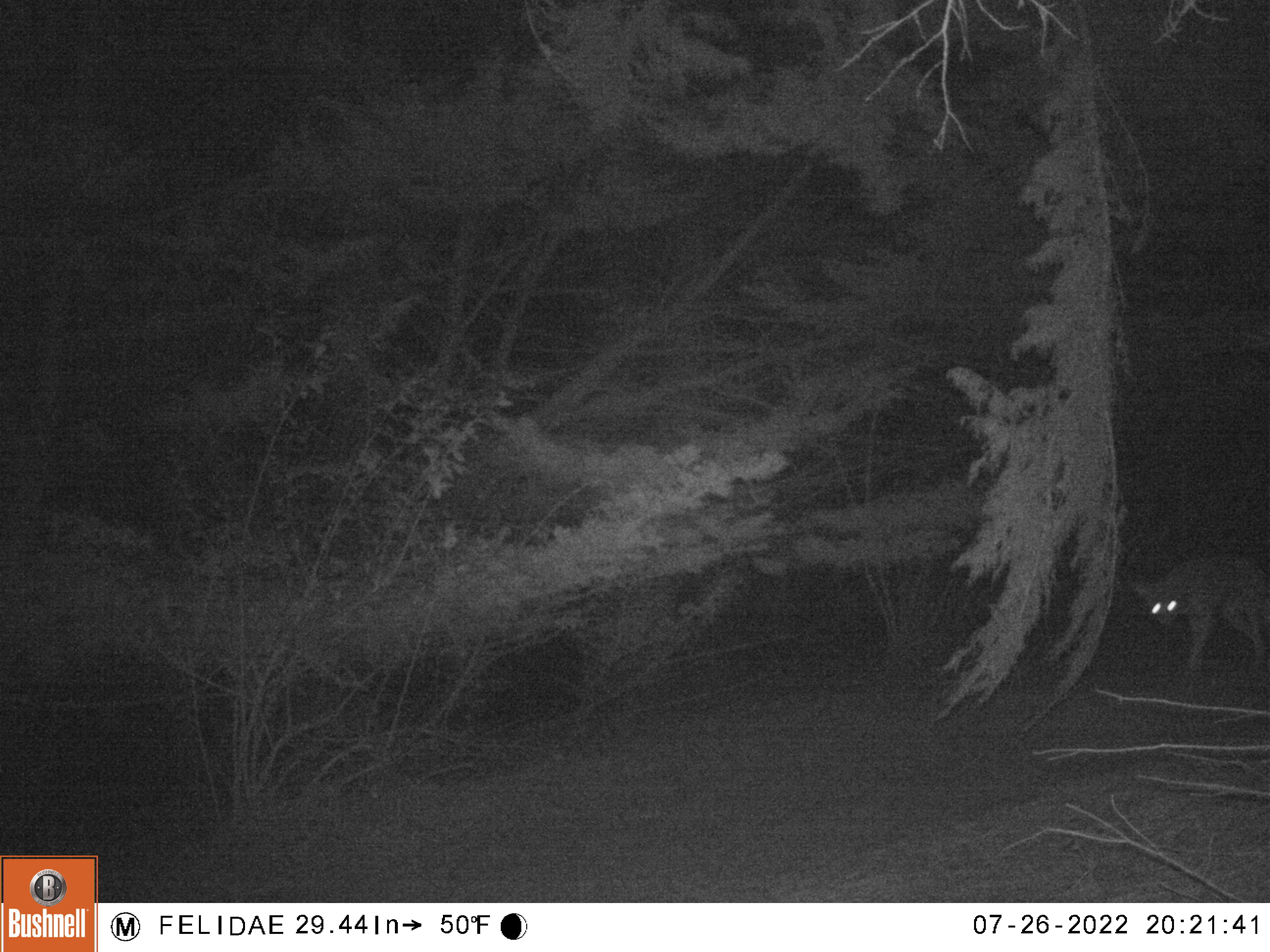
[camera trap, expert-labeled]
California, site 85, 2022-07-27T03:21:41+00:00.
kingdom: Animalia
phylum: Chordata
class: Mammalia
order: Carnivora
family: Canidae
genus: Canis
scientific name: Canis latrans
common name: coyote